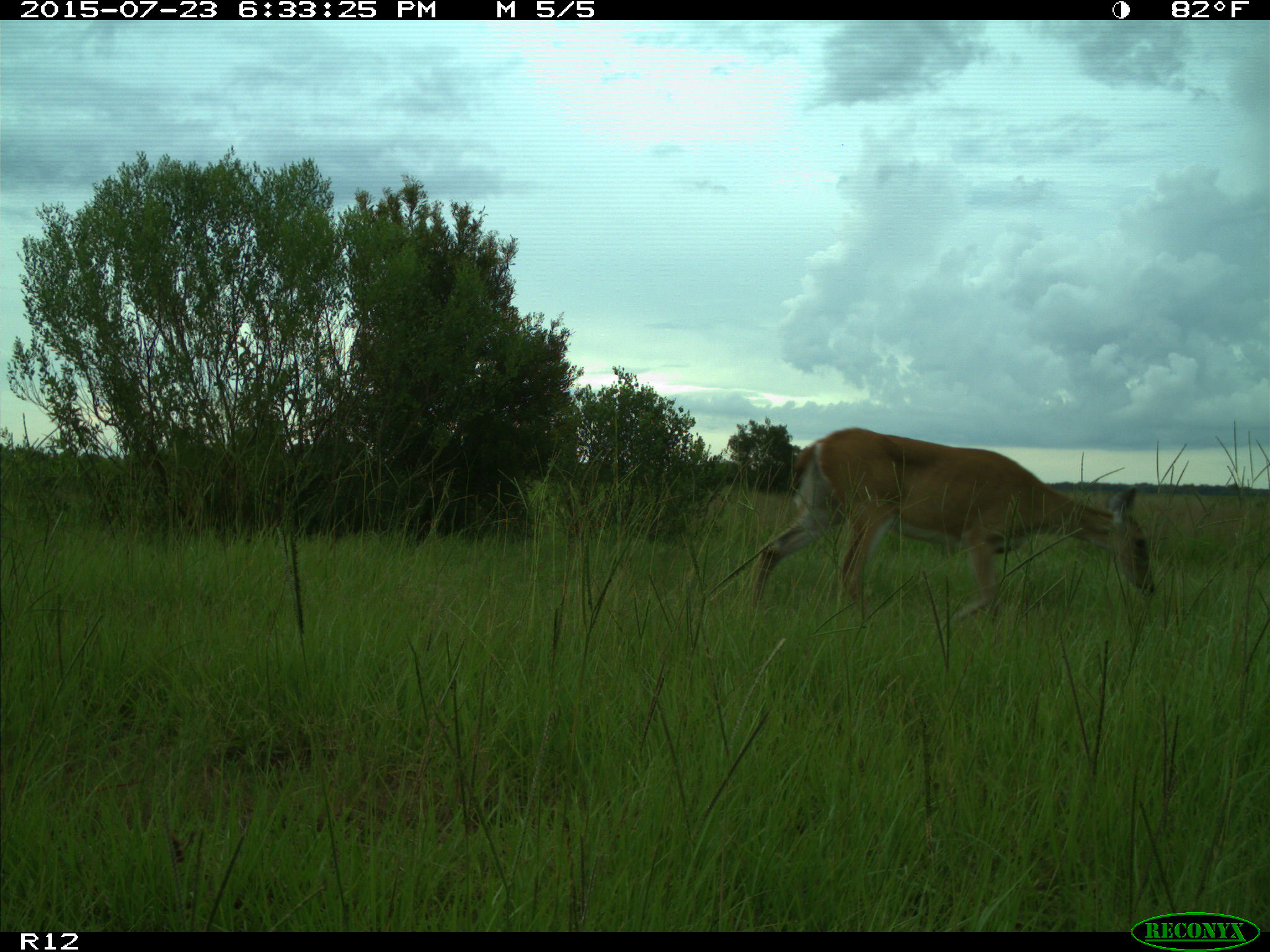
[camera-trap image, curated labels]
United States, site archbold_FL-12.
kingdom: Animalia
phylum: Chordata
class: Mammalia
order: Artiodactyla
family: Cervidae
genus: Odocoileus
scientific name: Odocoileus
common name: deer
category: unidentified deer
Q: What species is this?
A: Unidentified deer (deer) (Odocoileus).